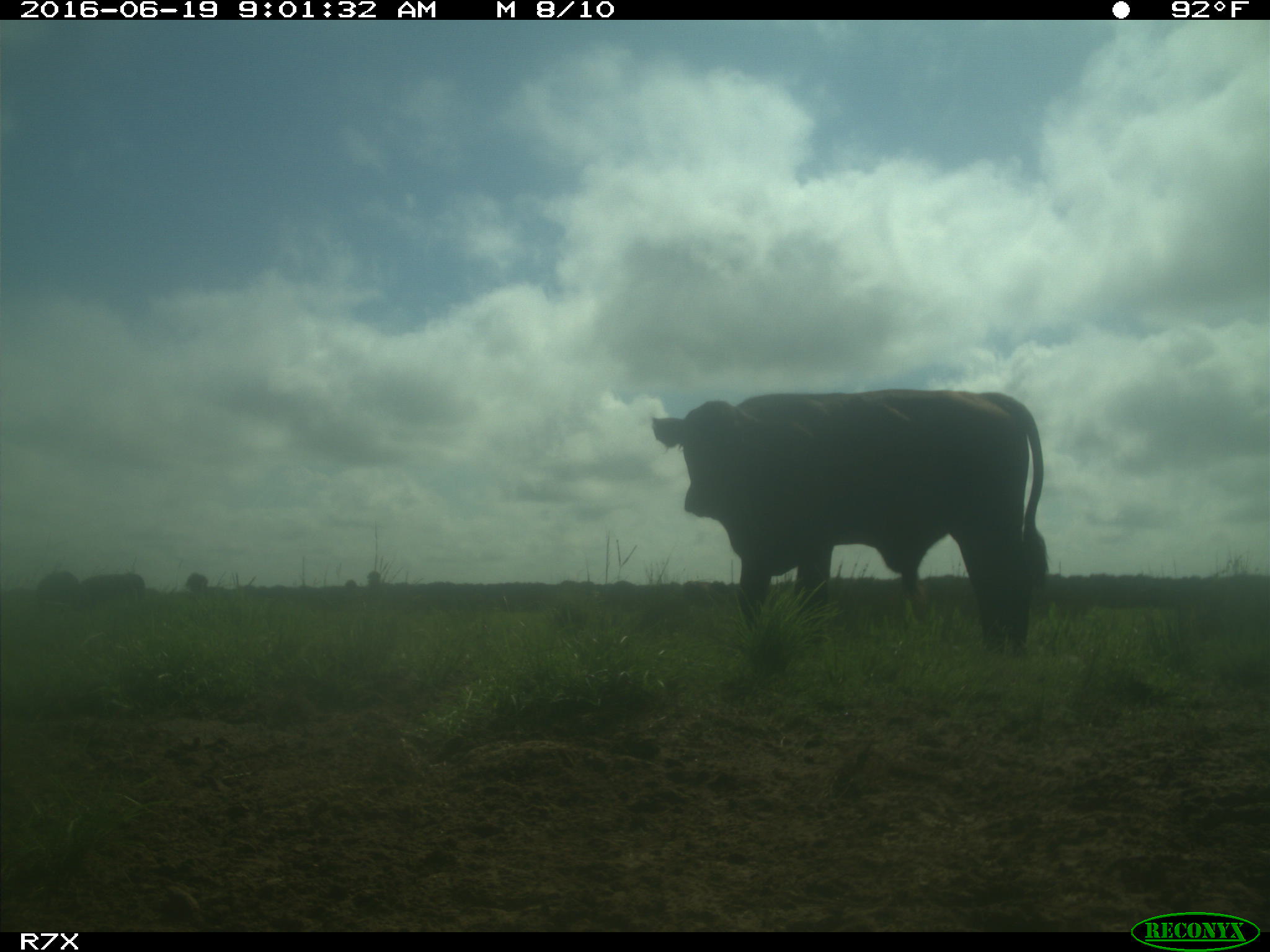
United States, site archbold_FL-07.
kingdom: Animalia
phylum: Chordata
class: Mammalia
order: Artiodactyla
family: Bovidae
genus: Bos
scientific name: Bos taurus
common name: domestic cow